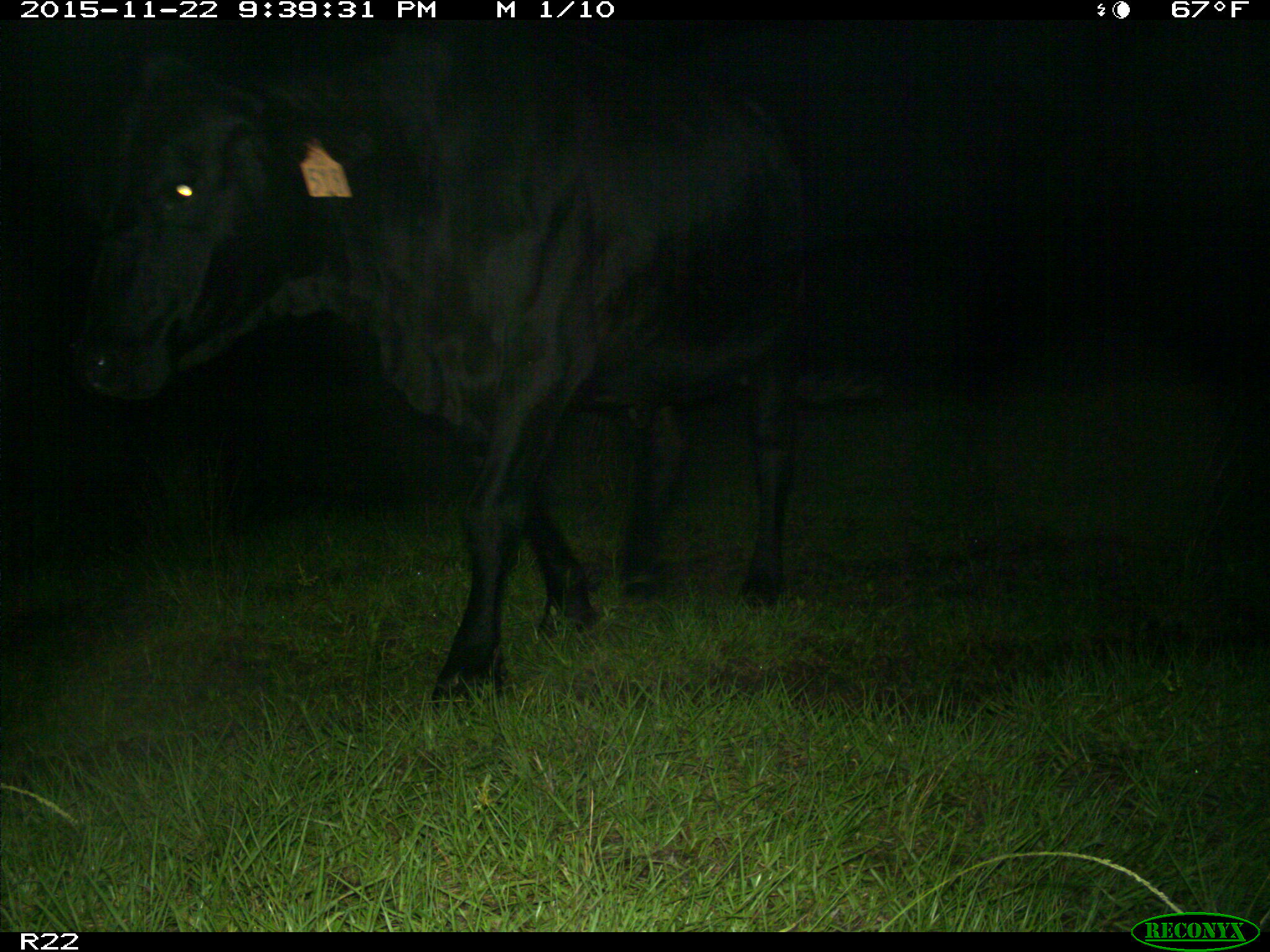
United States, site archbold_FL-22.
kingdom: Animalia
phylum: Chordata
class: Mammalia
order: Artiodactyla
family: Bovidae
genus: Bos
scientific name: Bos taurus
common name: domestic cow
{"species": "Bos taurus (domestic cow)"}